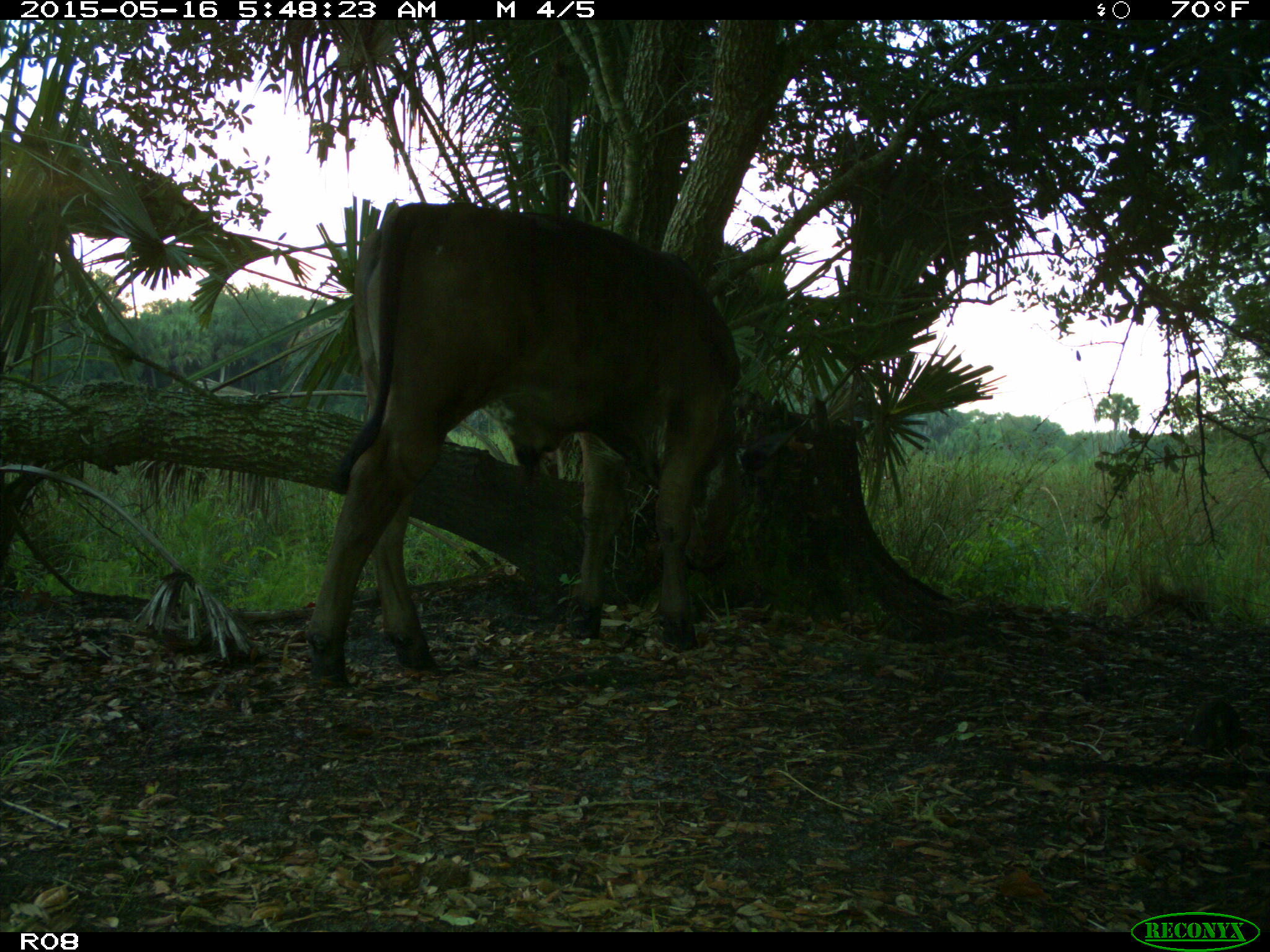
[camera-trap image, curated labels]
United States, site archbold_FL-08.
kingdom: Animalia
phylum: Chordata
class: Mammalia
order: Artiodactyla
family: Bovidae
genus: Bos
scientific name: Bos taurus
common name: domestic cow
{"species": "Bos taurus (domestic cow)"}